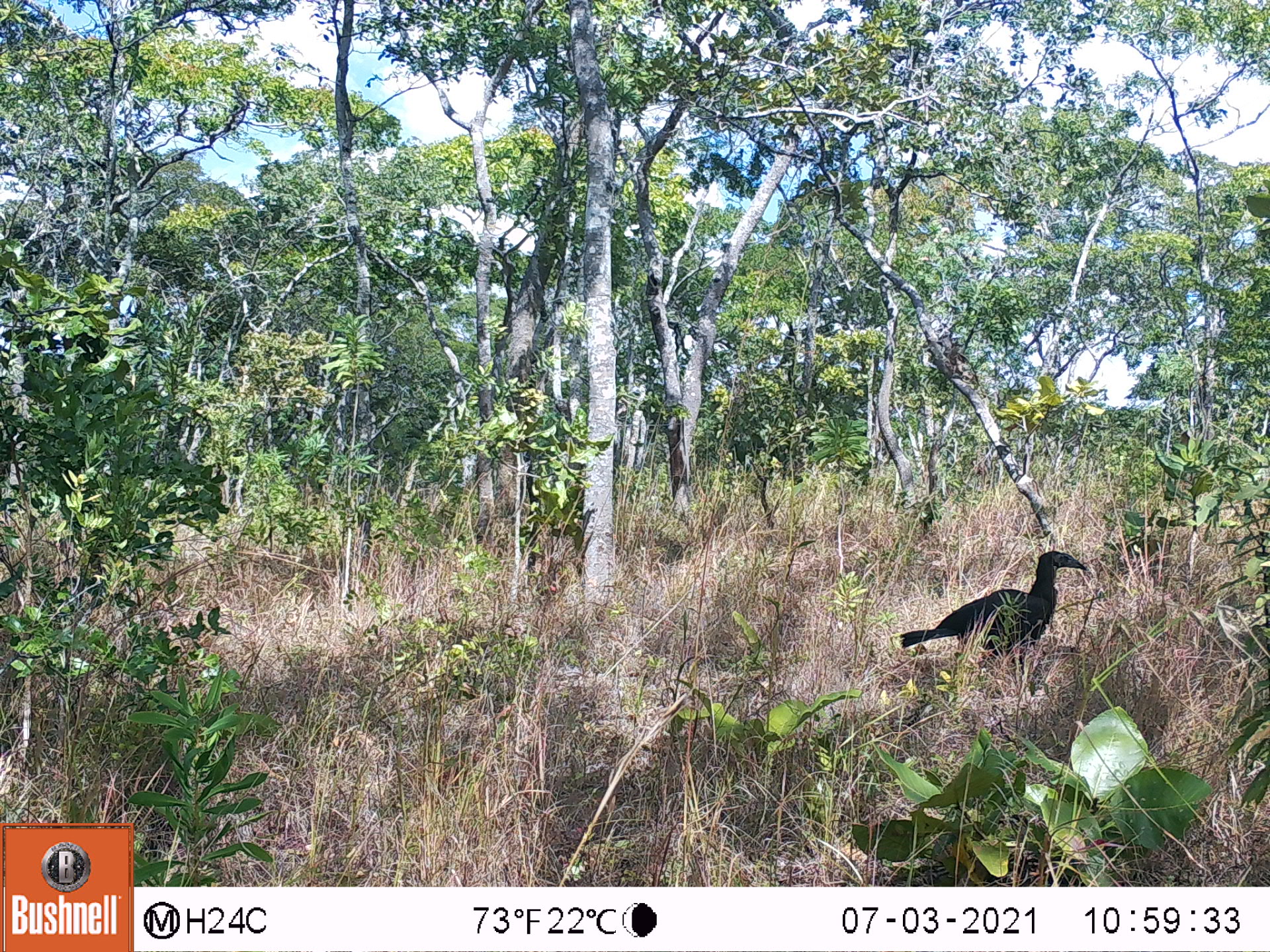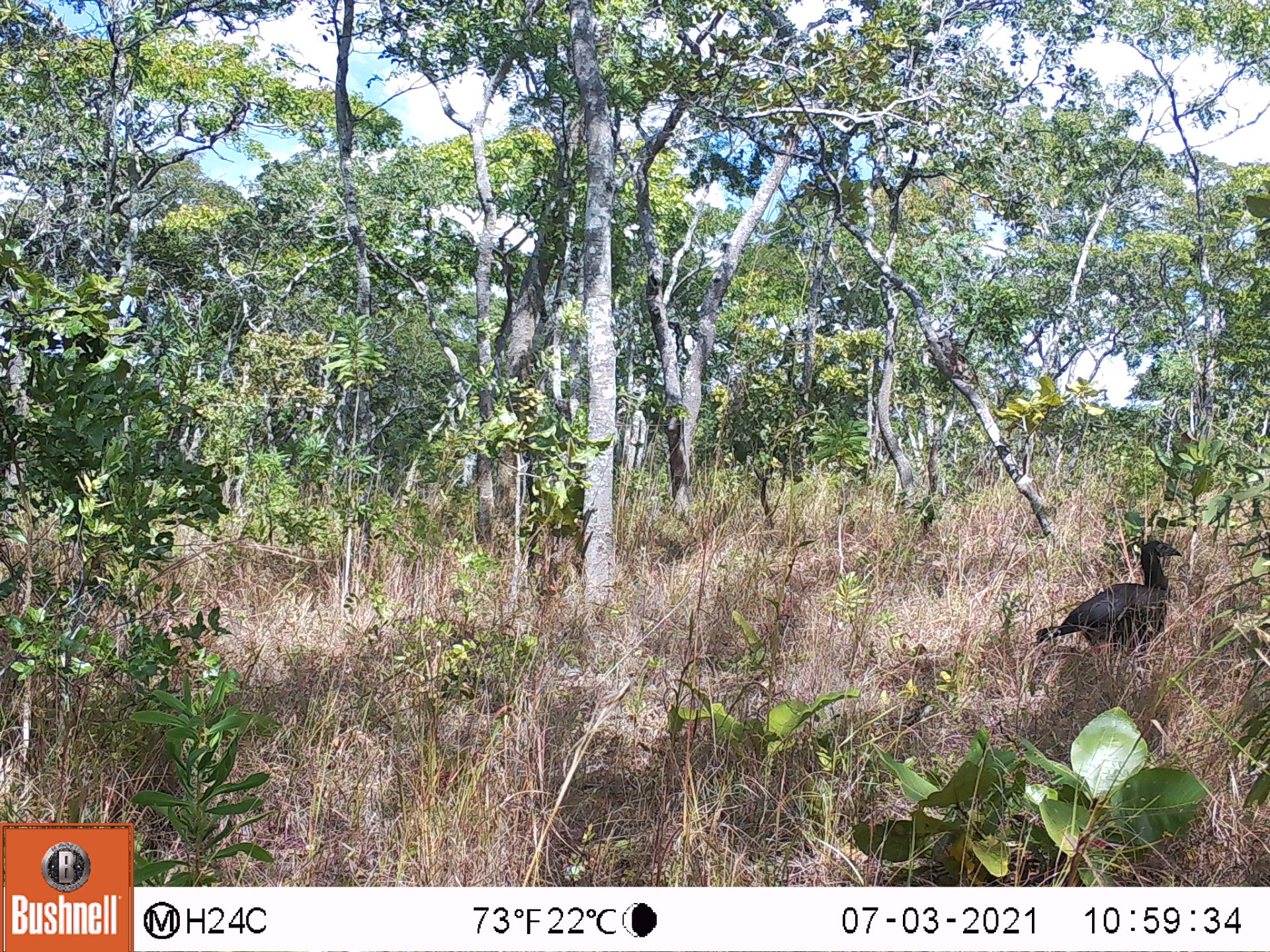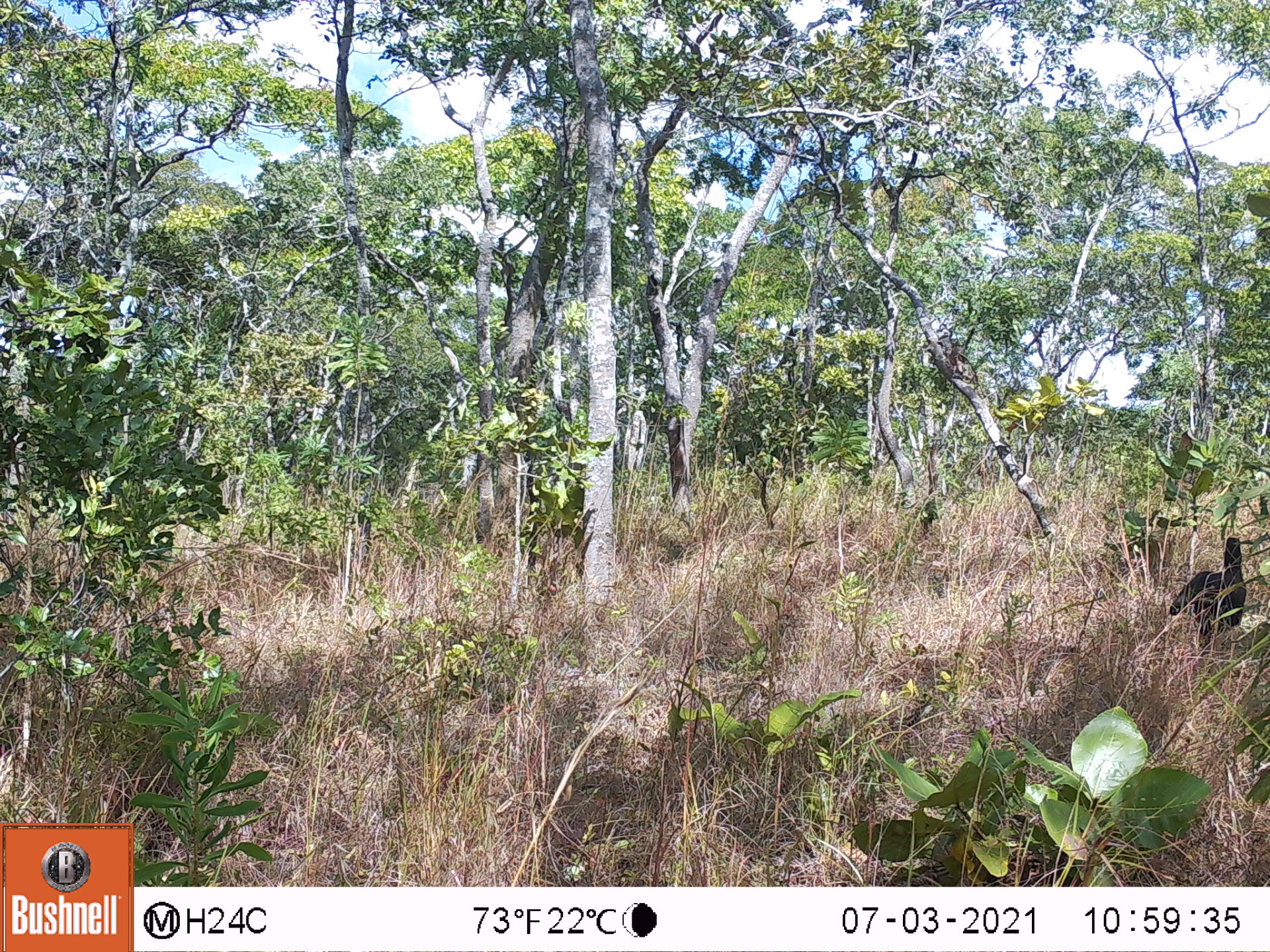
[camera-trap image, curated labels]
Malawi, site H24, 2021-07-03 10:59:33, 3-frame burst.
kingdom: Animalia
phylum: Chordata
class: Aves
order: Bucerotiformes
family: Bucorvidae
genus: Bucorvus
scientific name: Bucorvus leadbeateri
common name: southern ground hornbill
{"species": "southern ground hornbill (Bucorvus leadbeateri)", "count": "1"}